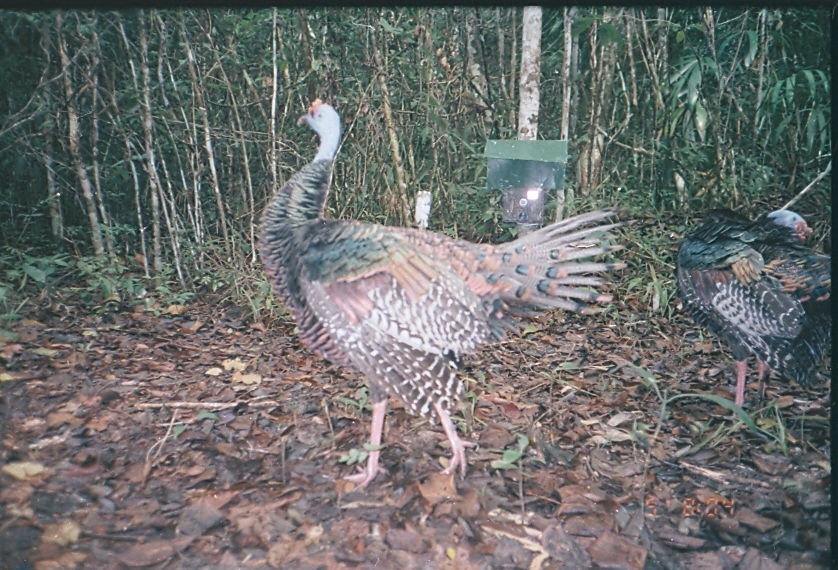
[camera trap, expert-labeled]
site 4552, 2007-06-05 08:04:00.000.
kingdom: Animalia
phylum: Chordata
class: Aves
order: Galliformes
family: Phasianidae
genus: Meleagris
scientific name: Meleagris ocellata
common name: ocellated turkey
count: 1